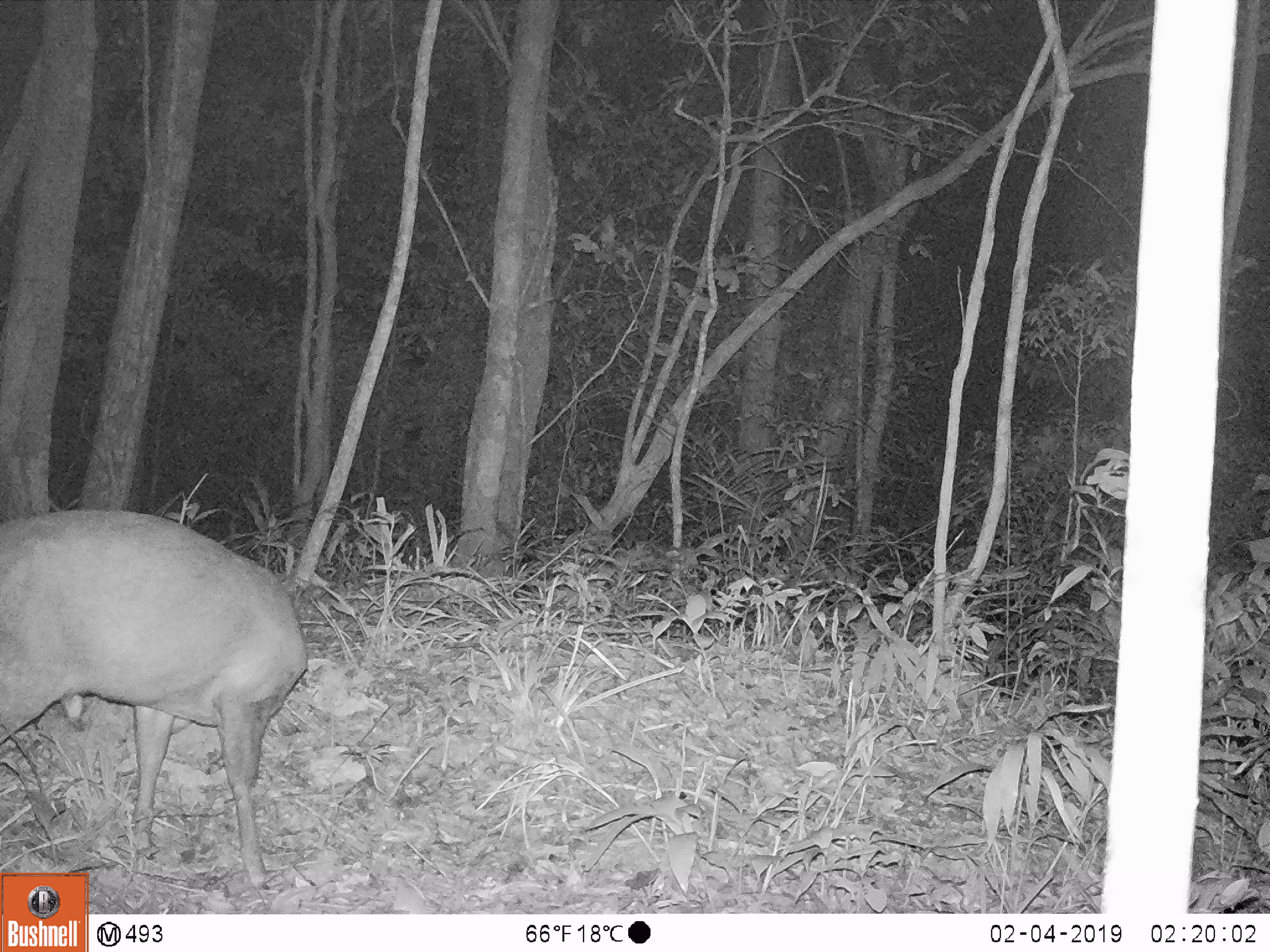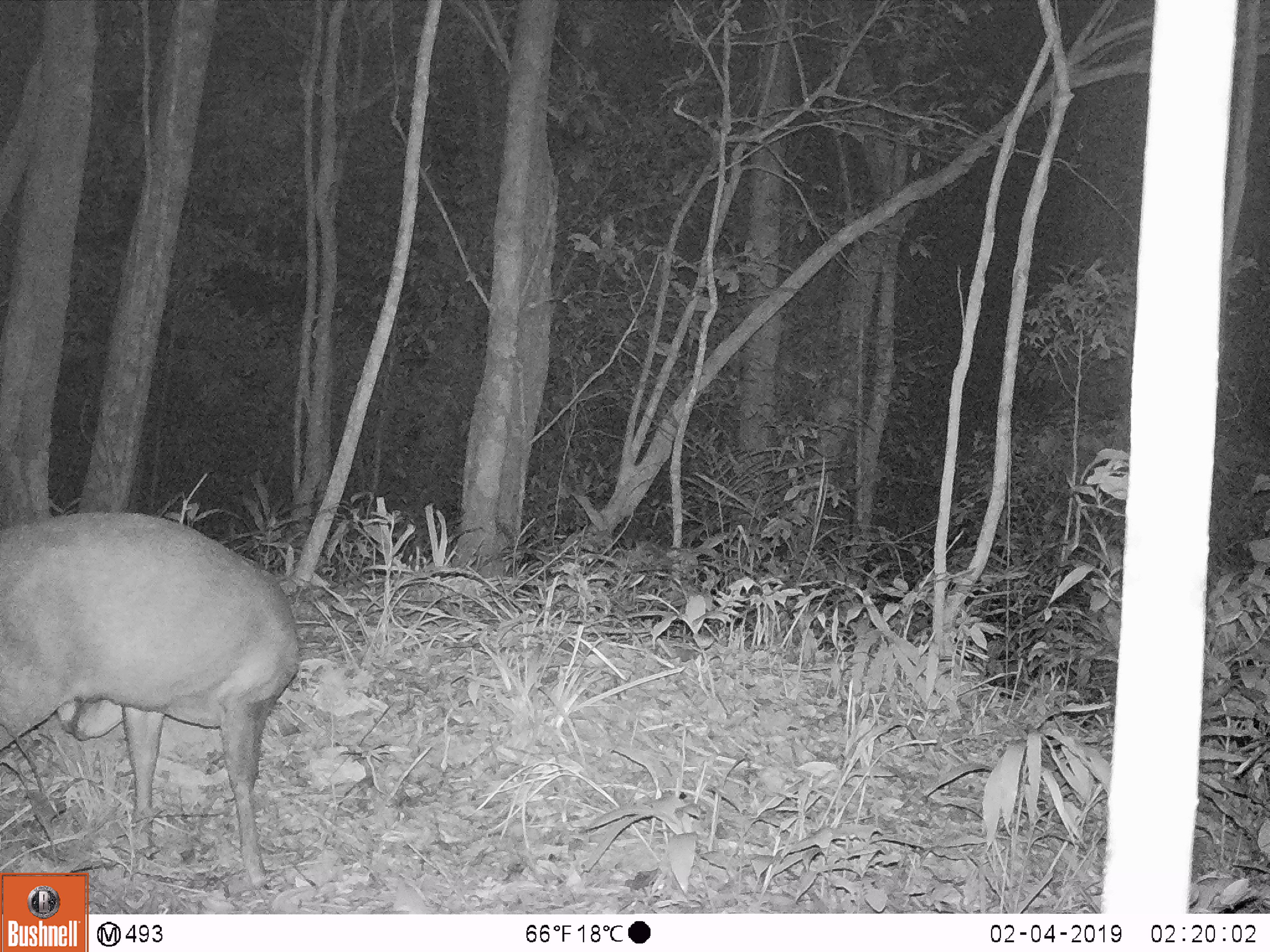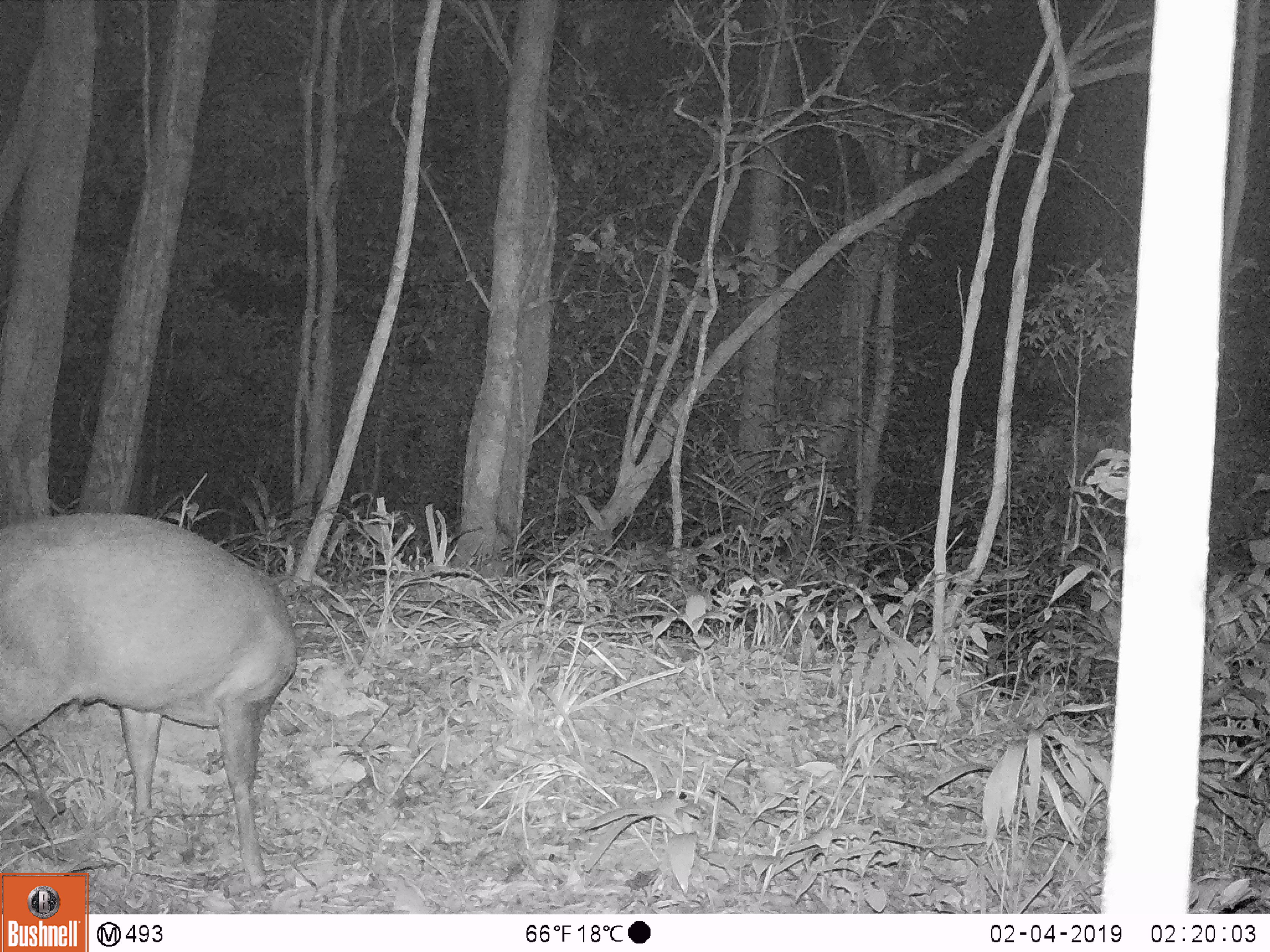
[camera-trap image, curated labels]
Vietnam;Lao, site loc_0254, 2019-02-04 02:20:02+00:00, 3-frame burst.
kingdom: Animalia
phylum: Chordata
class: Mammalia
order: Artiodactyla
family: Cervidae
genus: Muntiacus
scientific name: Muntiacus rooseveltorum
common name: roosevelt's muntjac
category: roosevelts muntjac group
Roosevelts muntjac group (roosevelt's muntjac) (Muntiacus rooseveltorum). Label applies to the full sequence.